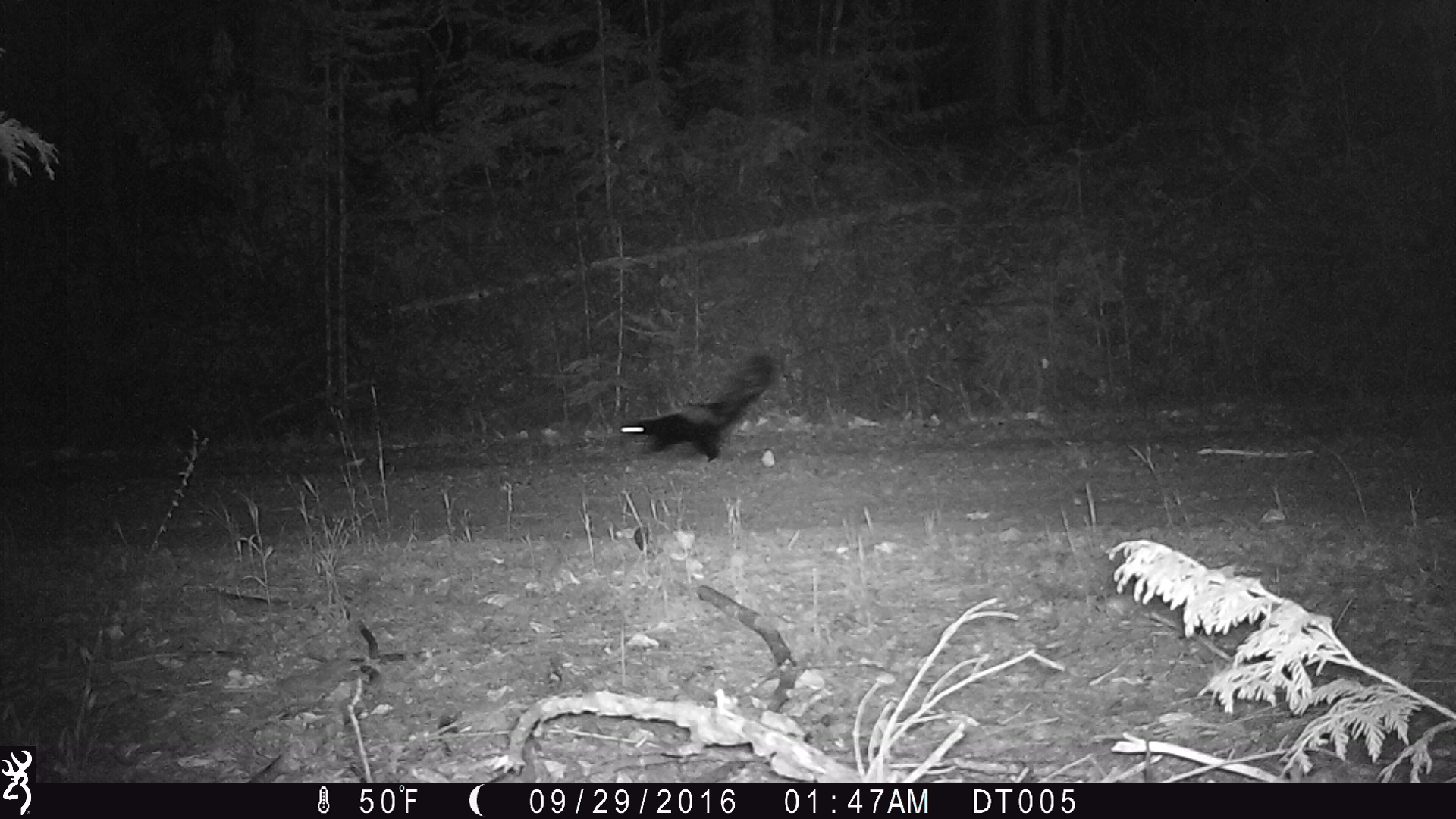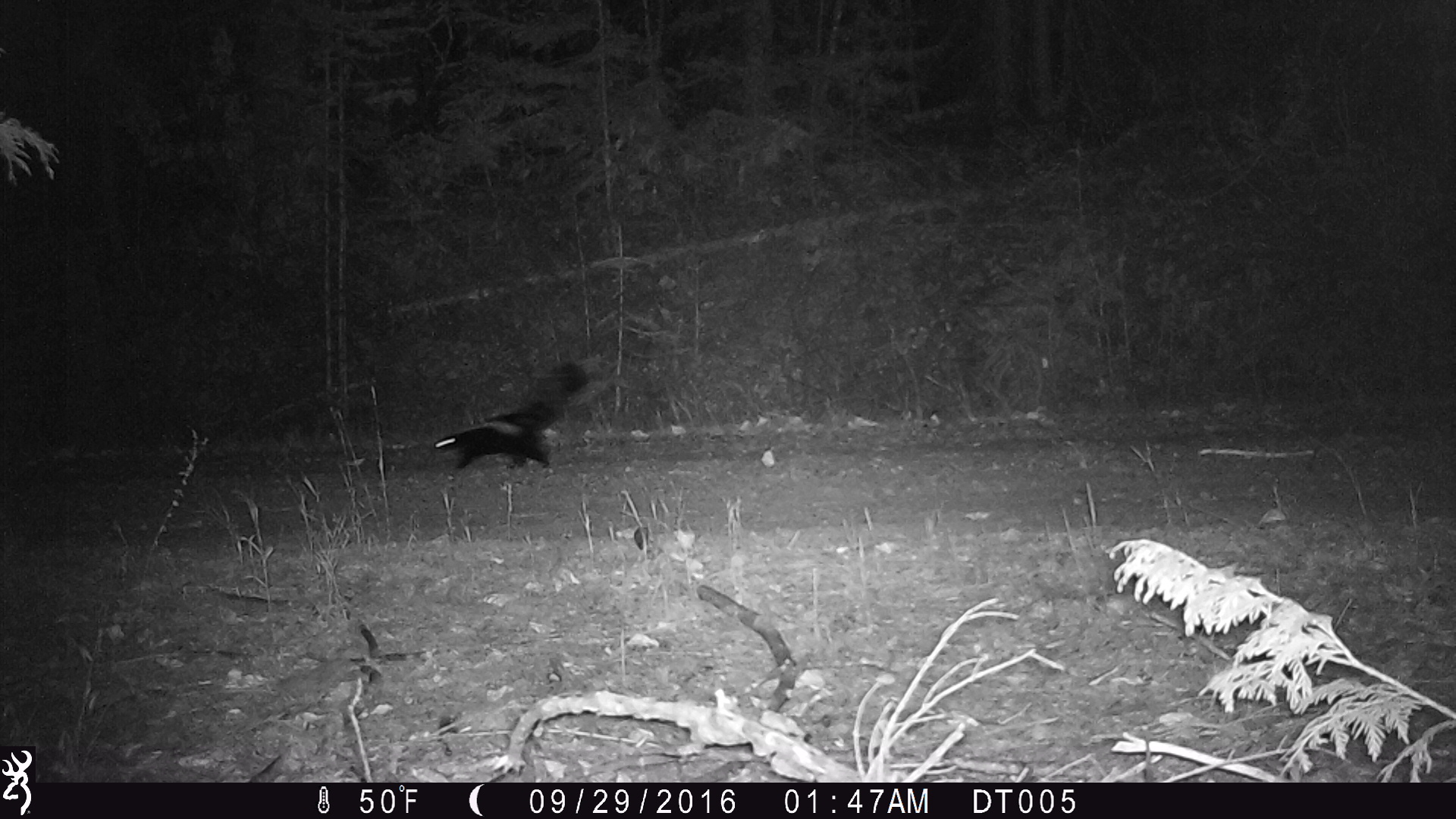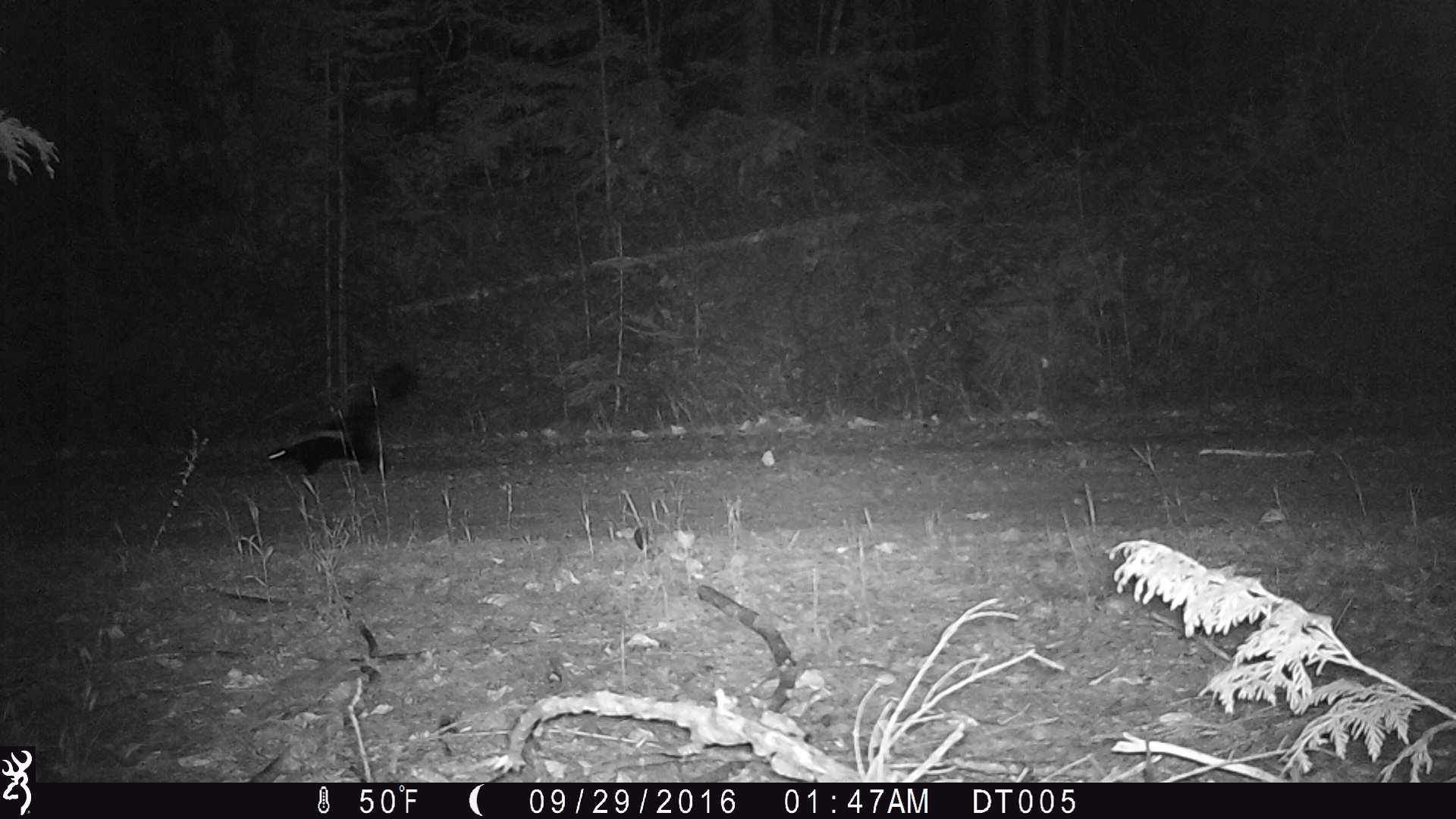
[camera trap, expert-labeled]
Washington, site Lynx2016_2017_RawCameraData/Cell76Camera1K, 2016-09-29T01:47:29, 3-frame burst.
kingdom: Animalia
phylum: Chordata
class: Mammalia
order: Carnivora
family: Mephitidae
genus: Mephitis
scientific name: Mephitis mephitis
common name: striped skunk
Mephitis mephitis (striped skunk). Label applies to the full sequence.